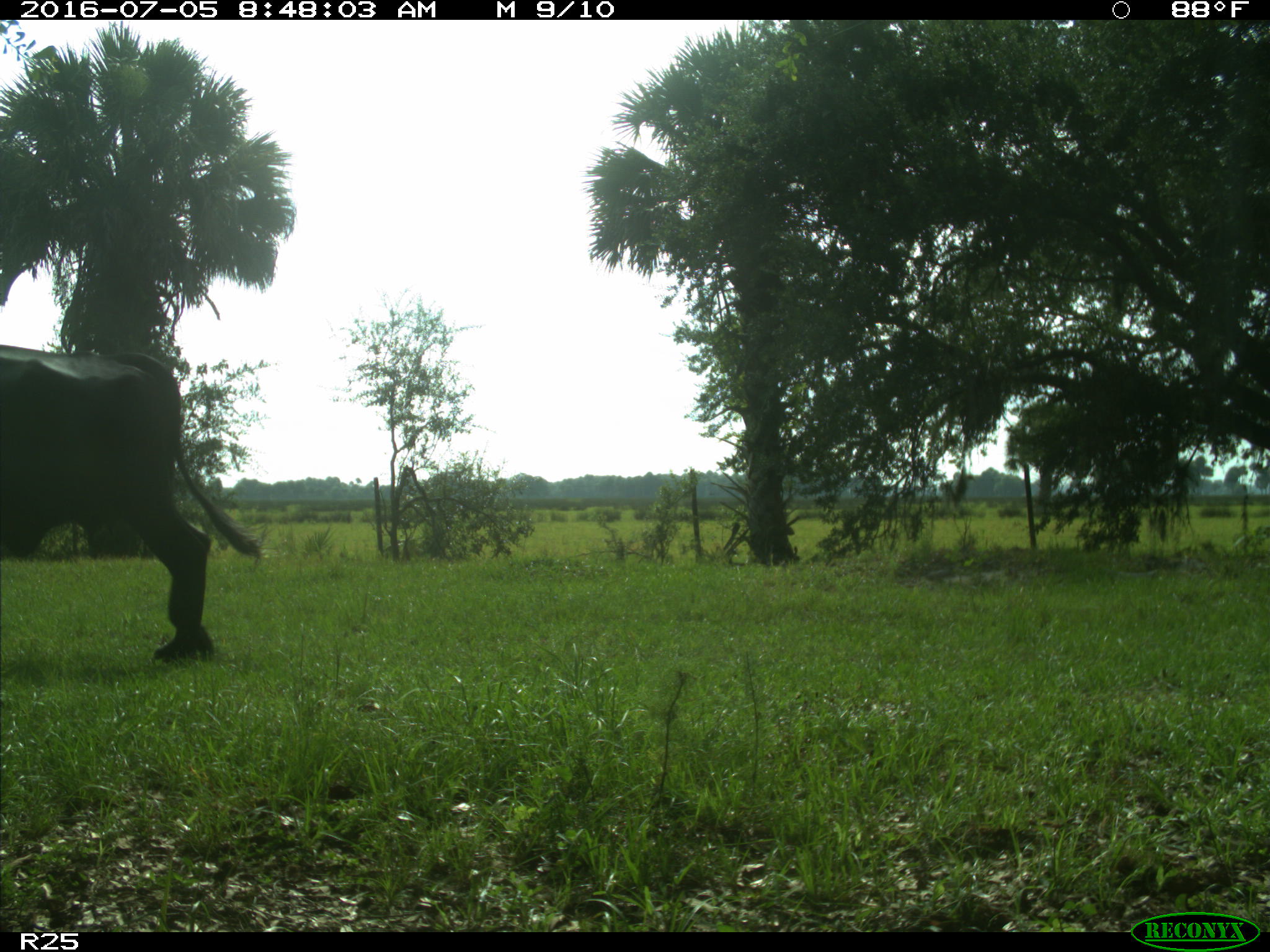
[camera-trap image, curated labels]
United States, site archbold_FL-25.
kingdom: Animalia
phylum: Chordata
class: Mammalia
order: Artiodactyla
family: Bovidae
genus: Bos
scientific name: Bos taurus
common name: domestic cow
Bos taurus (domestic cow).